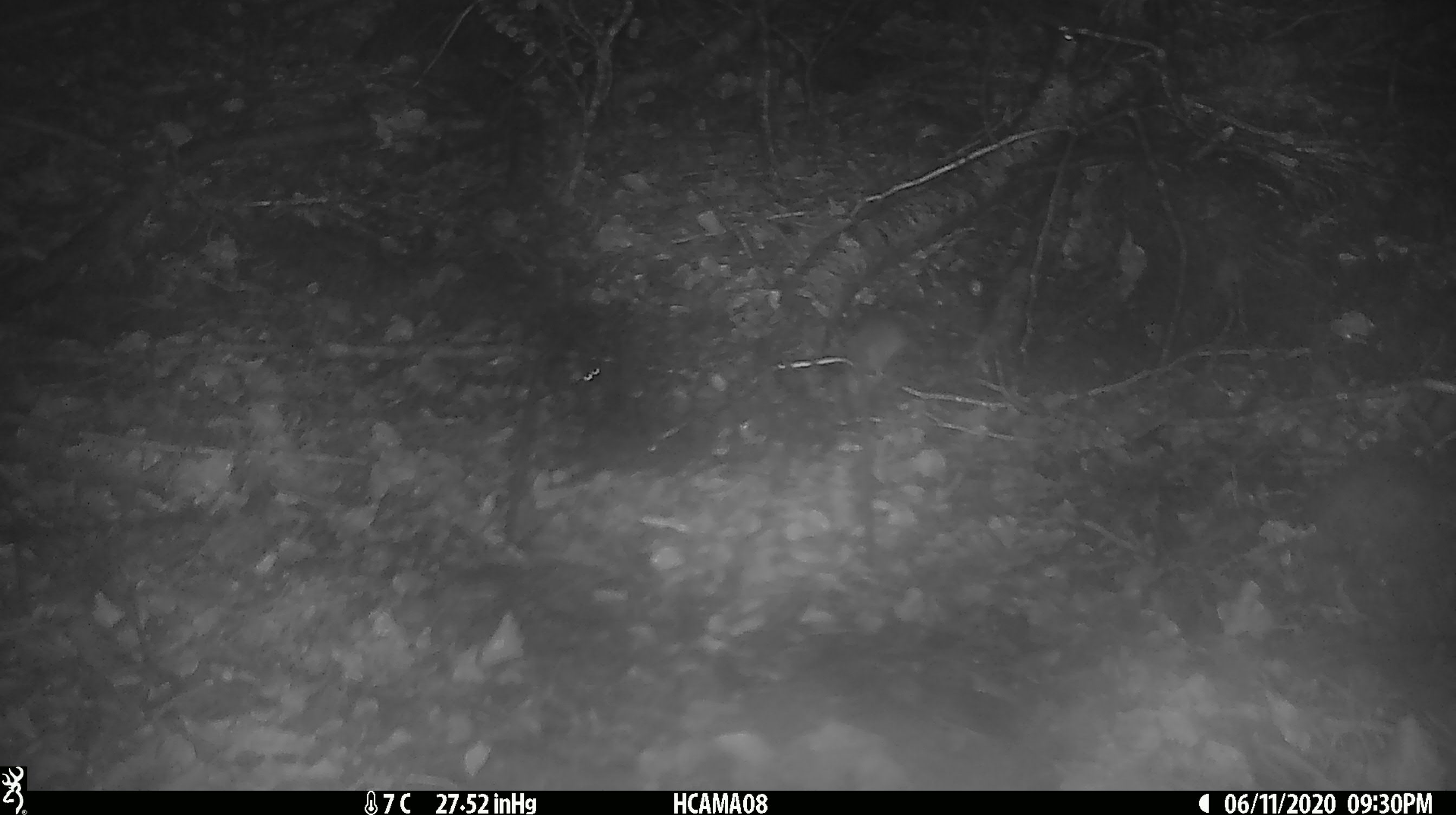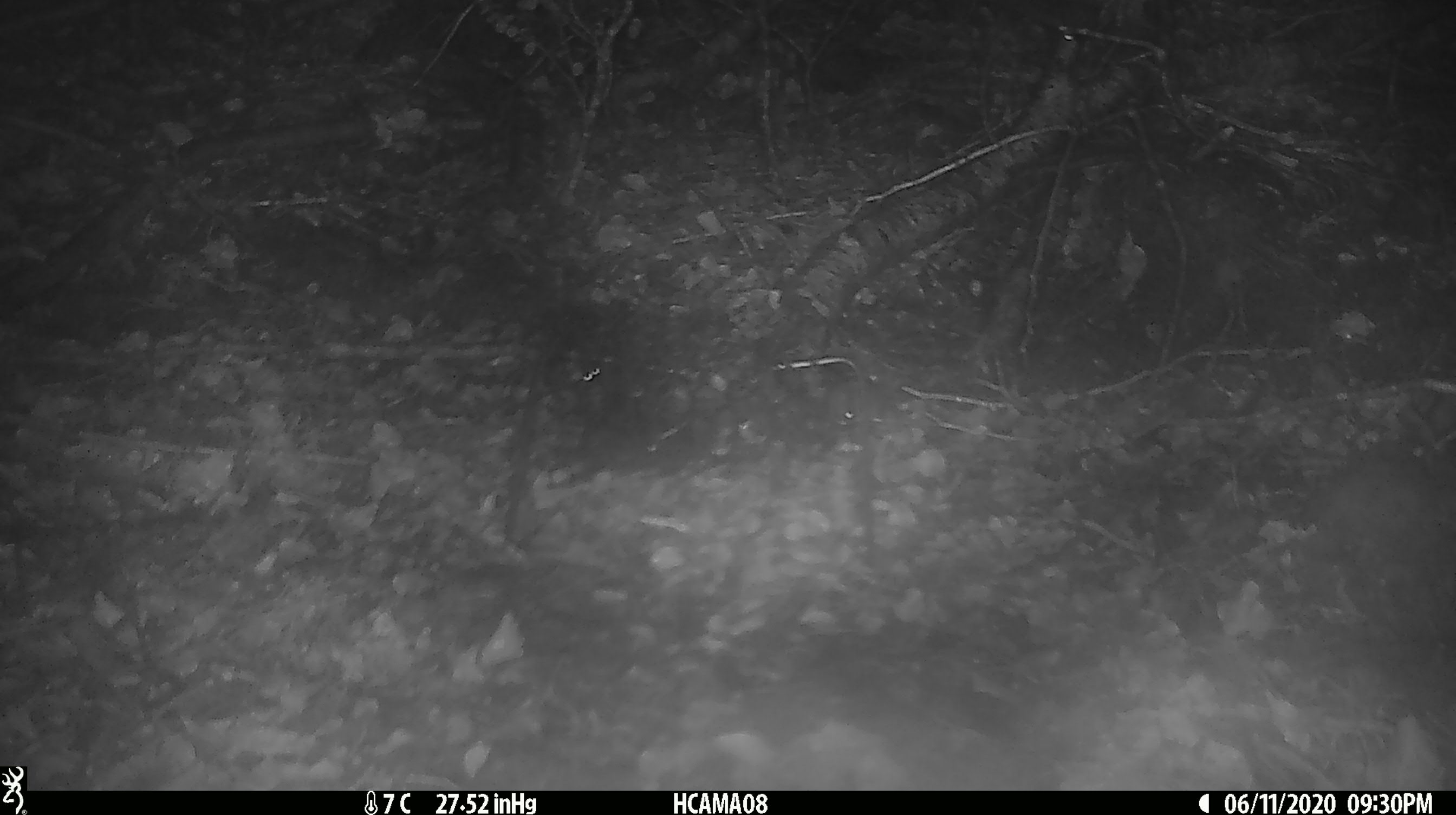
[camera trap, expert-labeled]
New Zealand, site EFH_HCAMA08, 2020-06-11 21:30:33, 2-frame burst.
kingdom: Animalia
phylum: Chordata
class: Mammalia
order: Rodentia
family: Muridae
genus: Mus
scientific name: Mus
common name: mouse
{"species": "mouse (Mus)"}